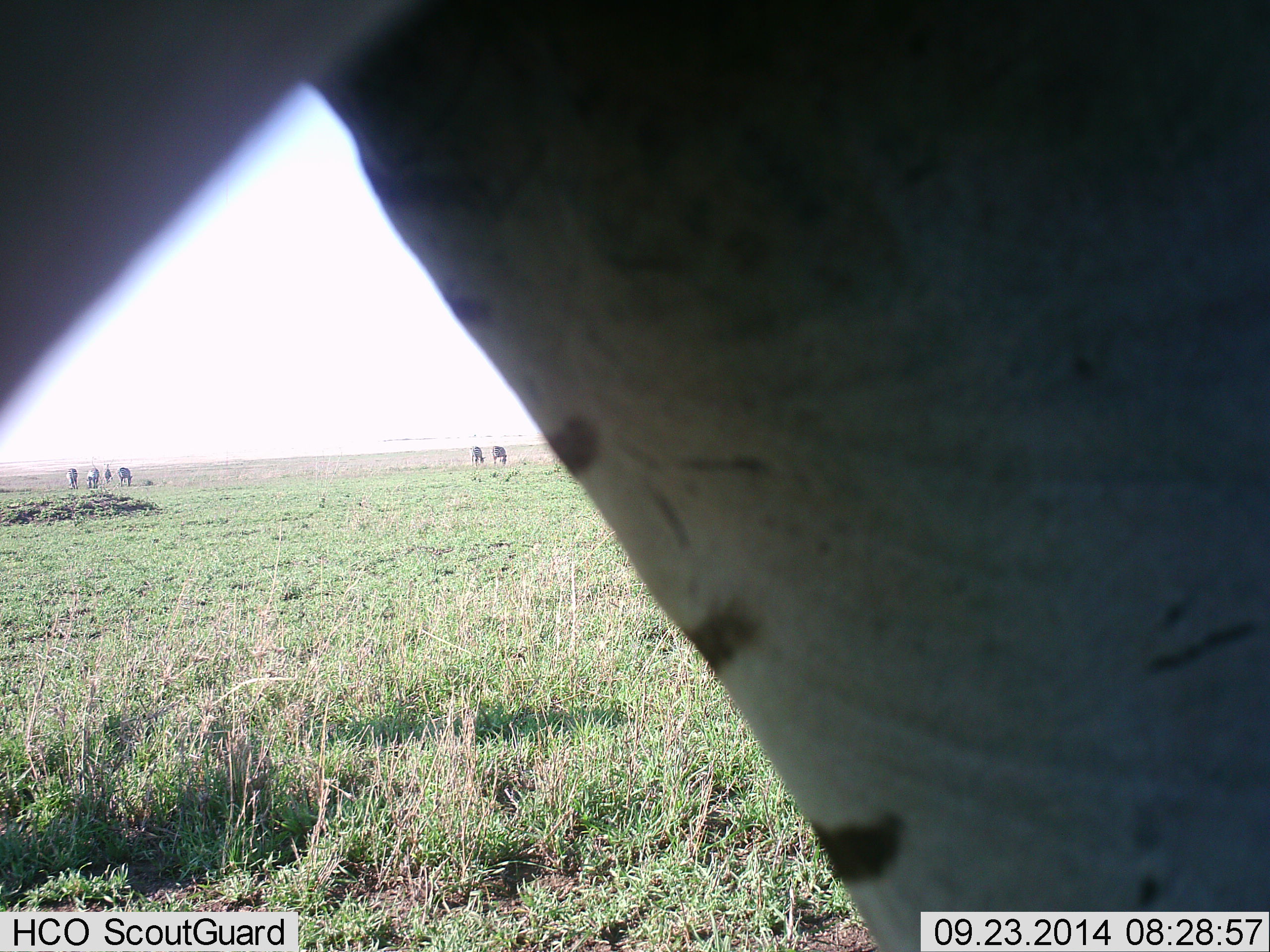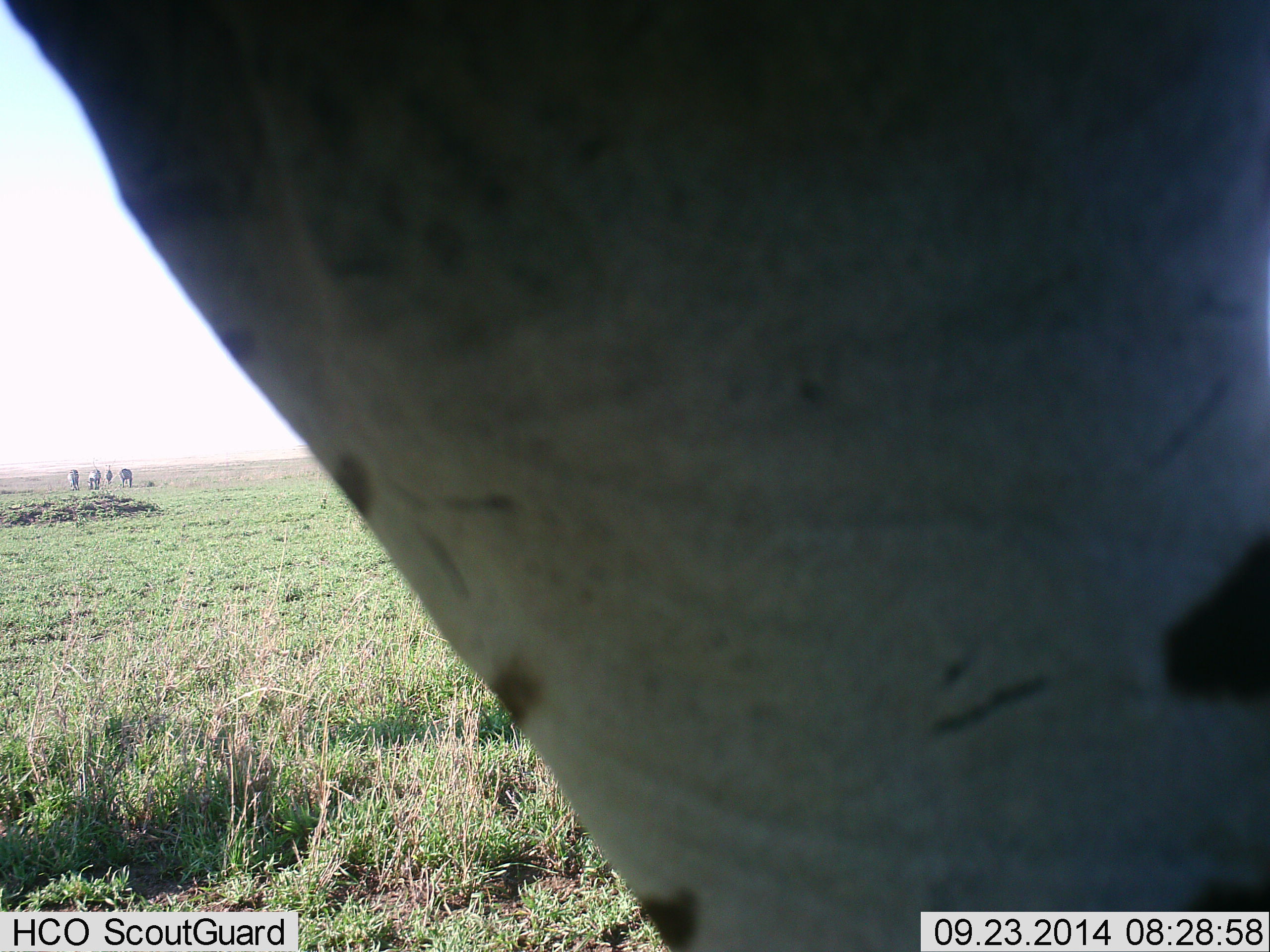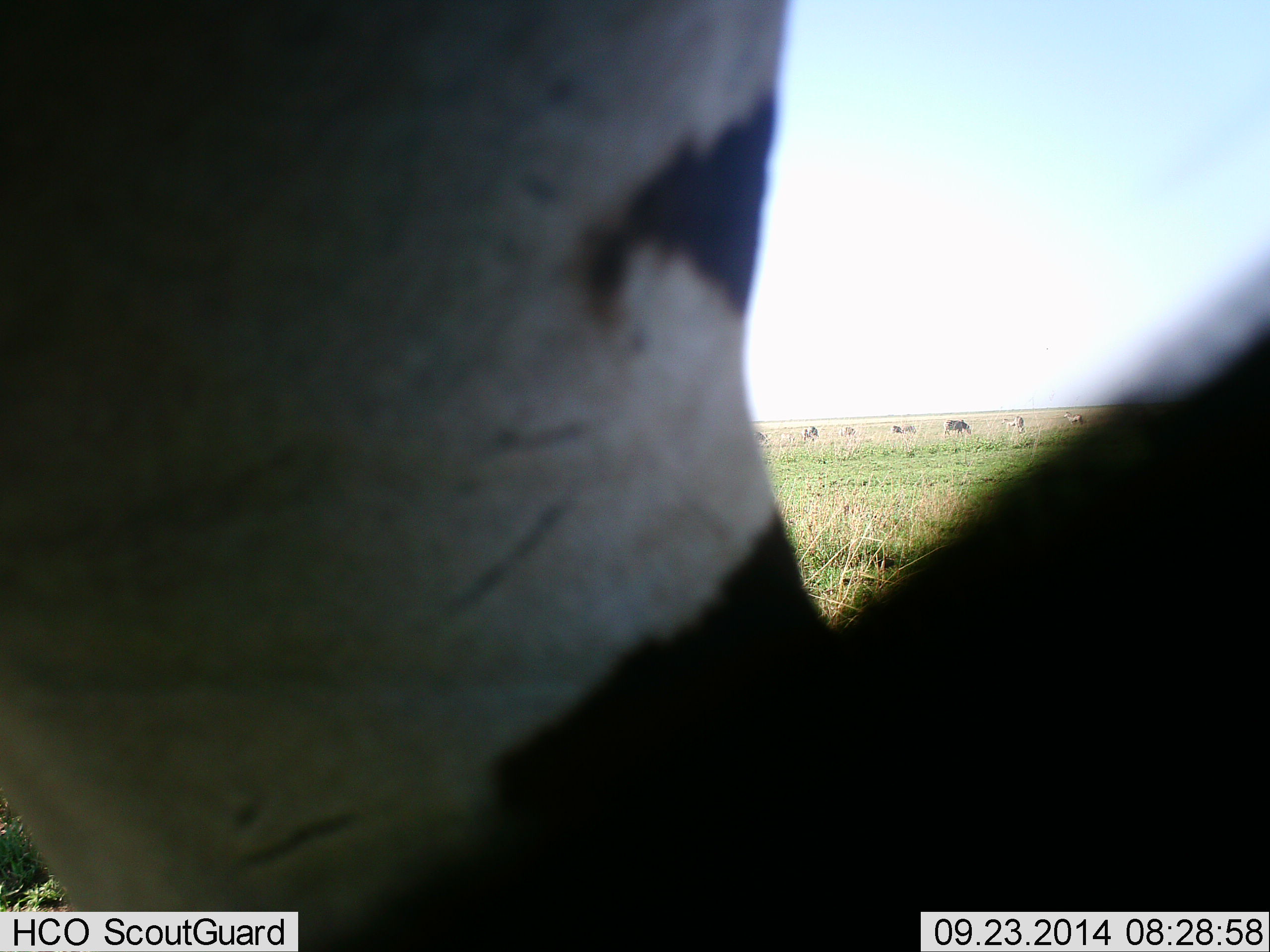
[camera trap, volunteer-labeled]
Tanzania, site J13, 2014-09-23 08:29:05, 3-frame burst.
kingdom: Animalia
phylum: Chordata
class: Mammalia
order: Perissodactyla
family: Equidae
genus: Equus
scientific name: Equus quagga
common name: plains zebra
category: zebra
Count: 5.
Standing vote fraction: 70%.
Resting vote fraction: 0%.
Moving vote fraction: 50%.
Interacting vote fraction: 0%.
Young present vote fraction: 0%.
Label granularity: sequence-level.